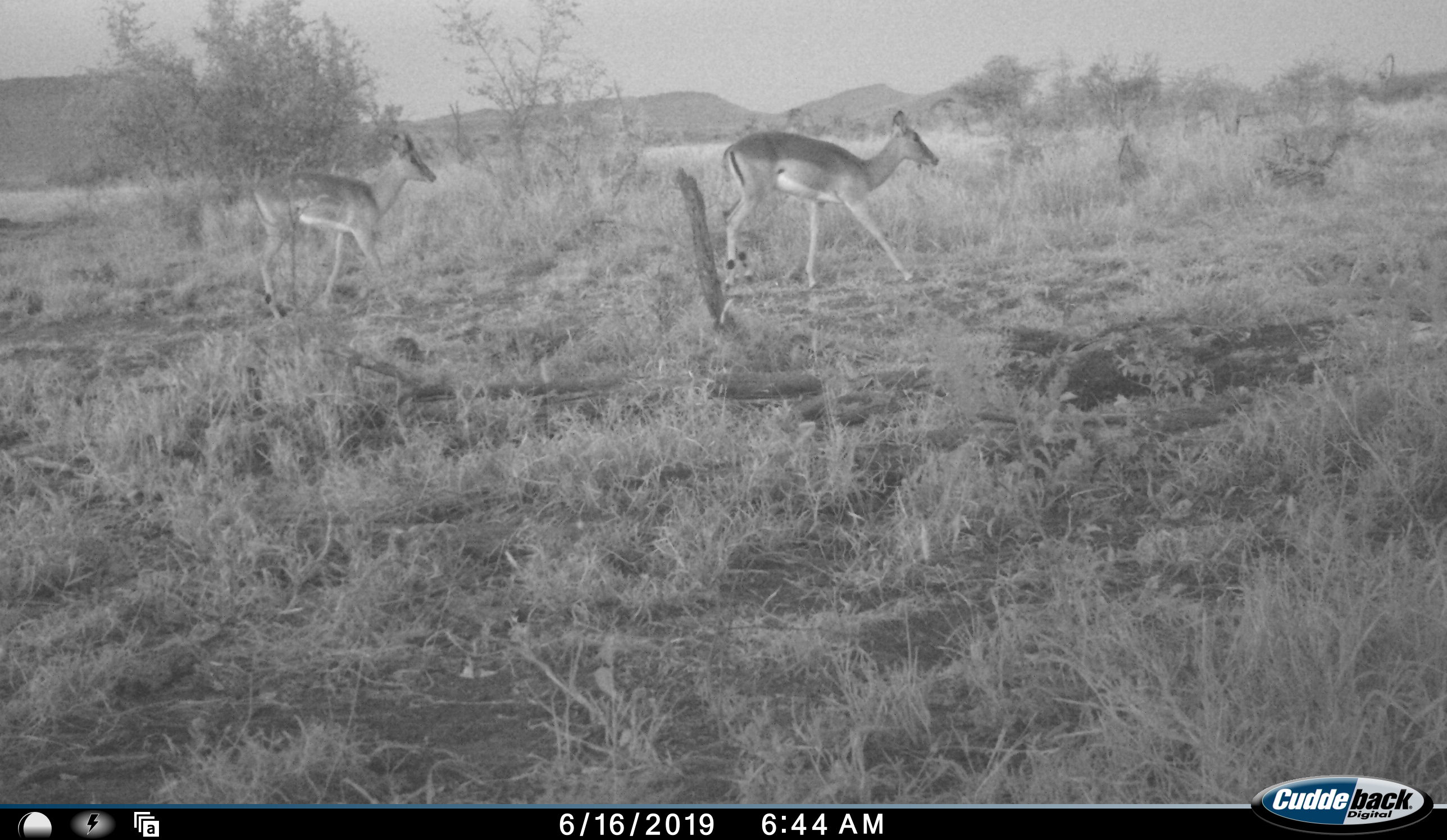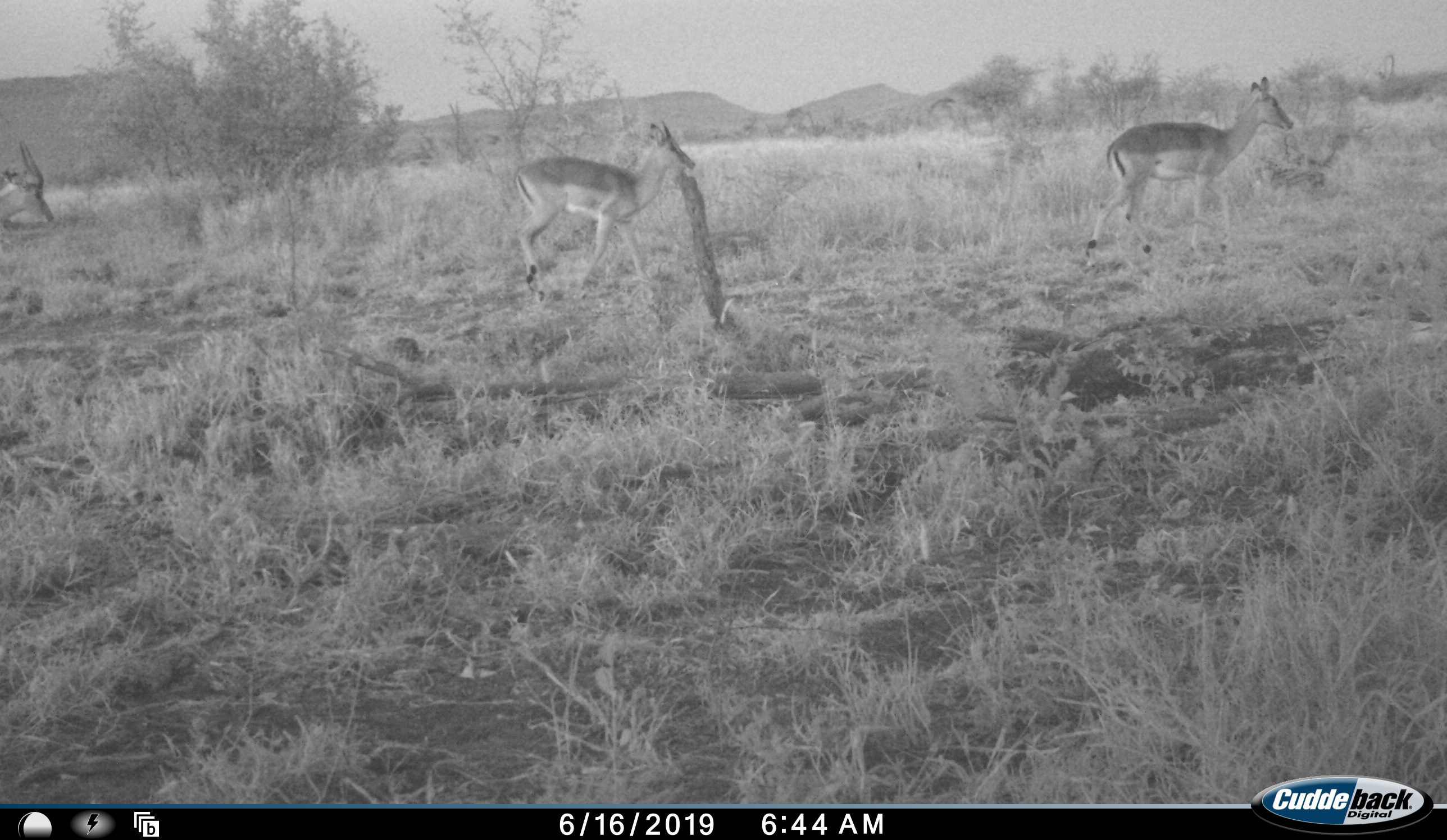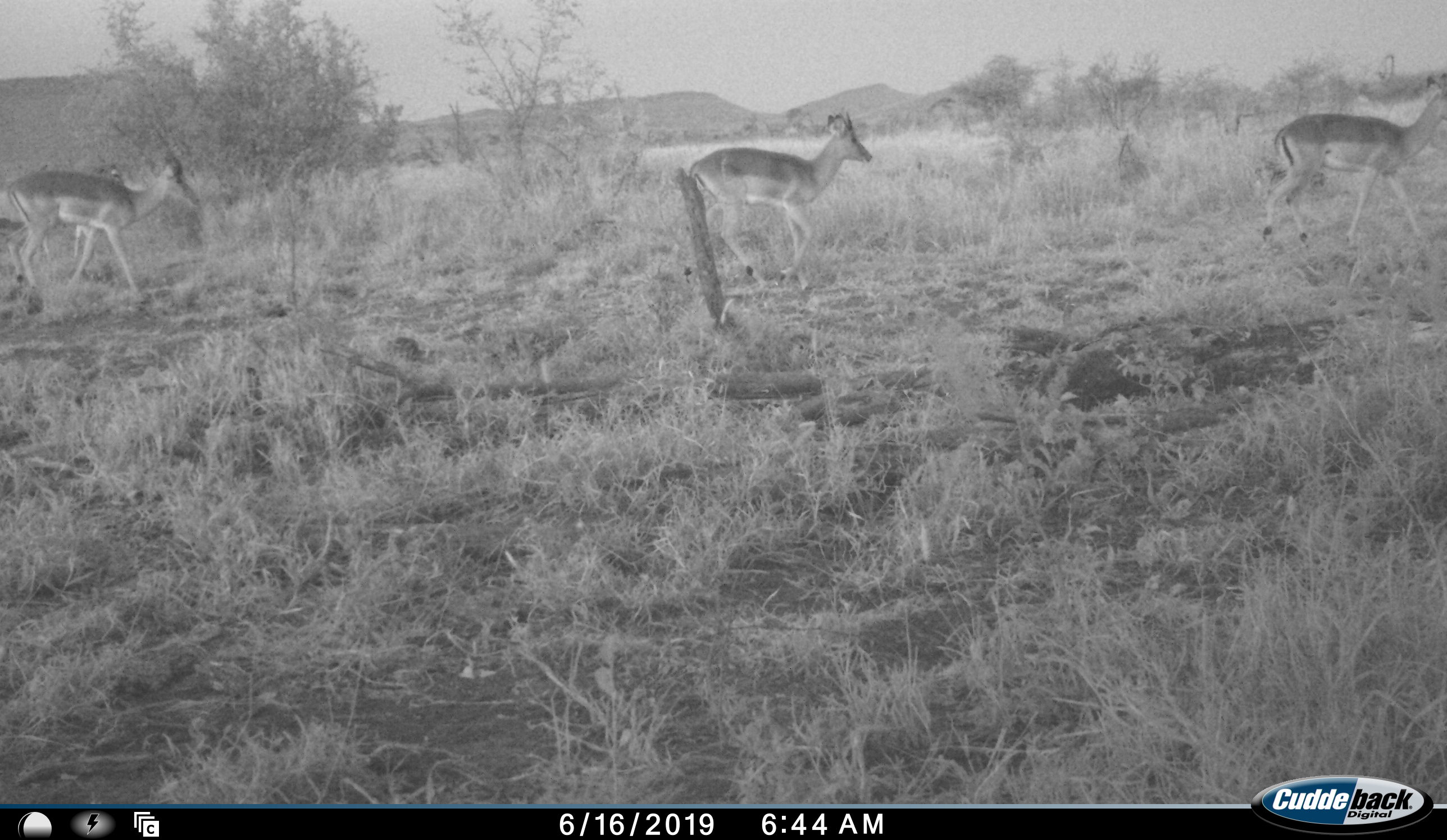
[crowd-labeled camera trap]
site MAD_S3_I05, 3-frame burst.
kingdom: Animalia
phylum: Chordata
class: Mammalia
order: Artiodactyla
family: Bovidae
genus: Aepyceros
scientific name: Aepyceros melampus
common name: impala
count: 3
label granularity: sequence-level